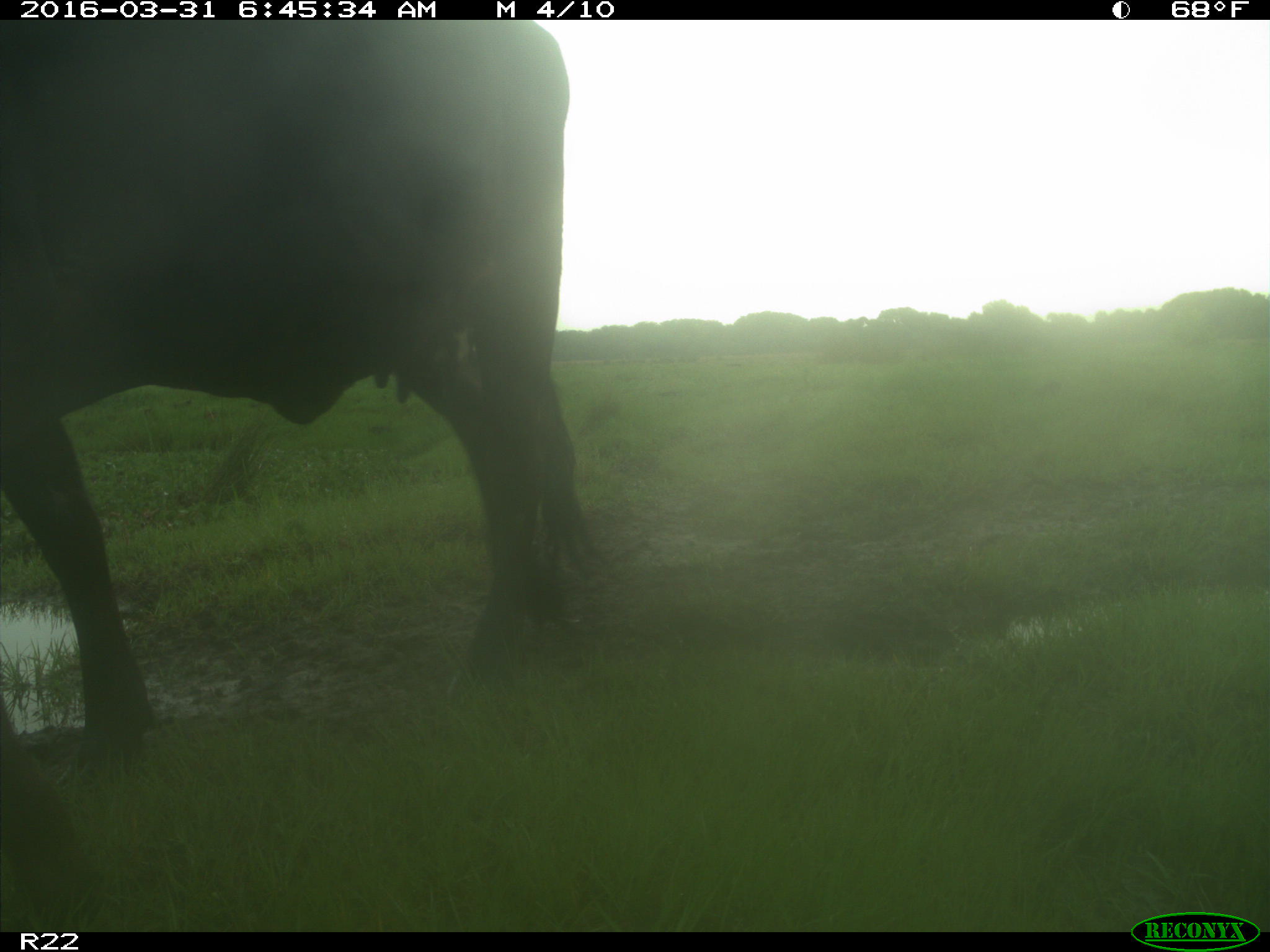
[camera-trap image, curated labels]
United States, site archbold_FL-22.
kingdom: Animalia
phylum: Chordata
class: Mammalia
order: Artiodactyla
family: Bovidae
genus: Bos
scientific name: Bos taurus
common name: domestic cow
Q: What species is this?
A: Bos taurus (domestic cow).